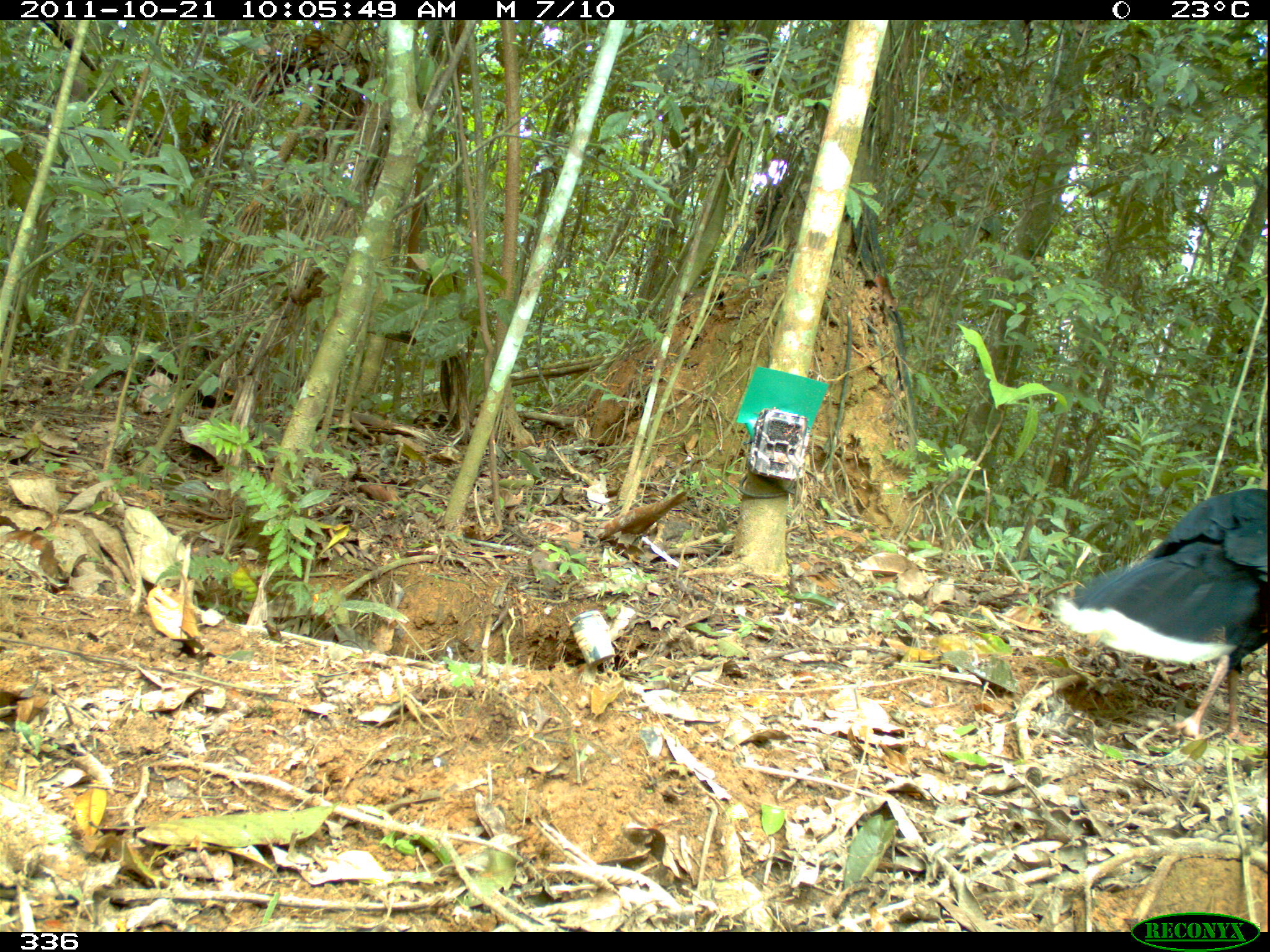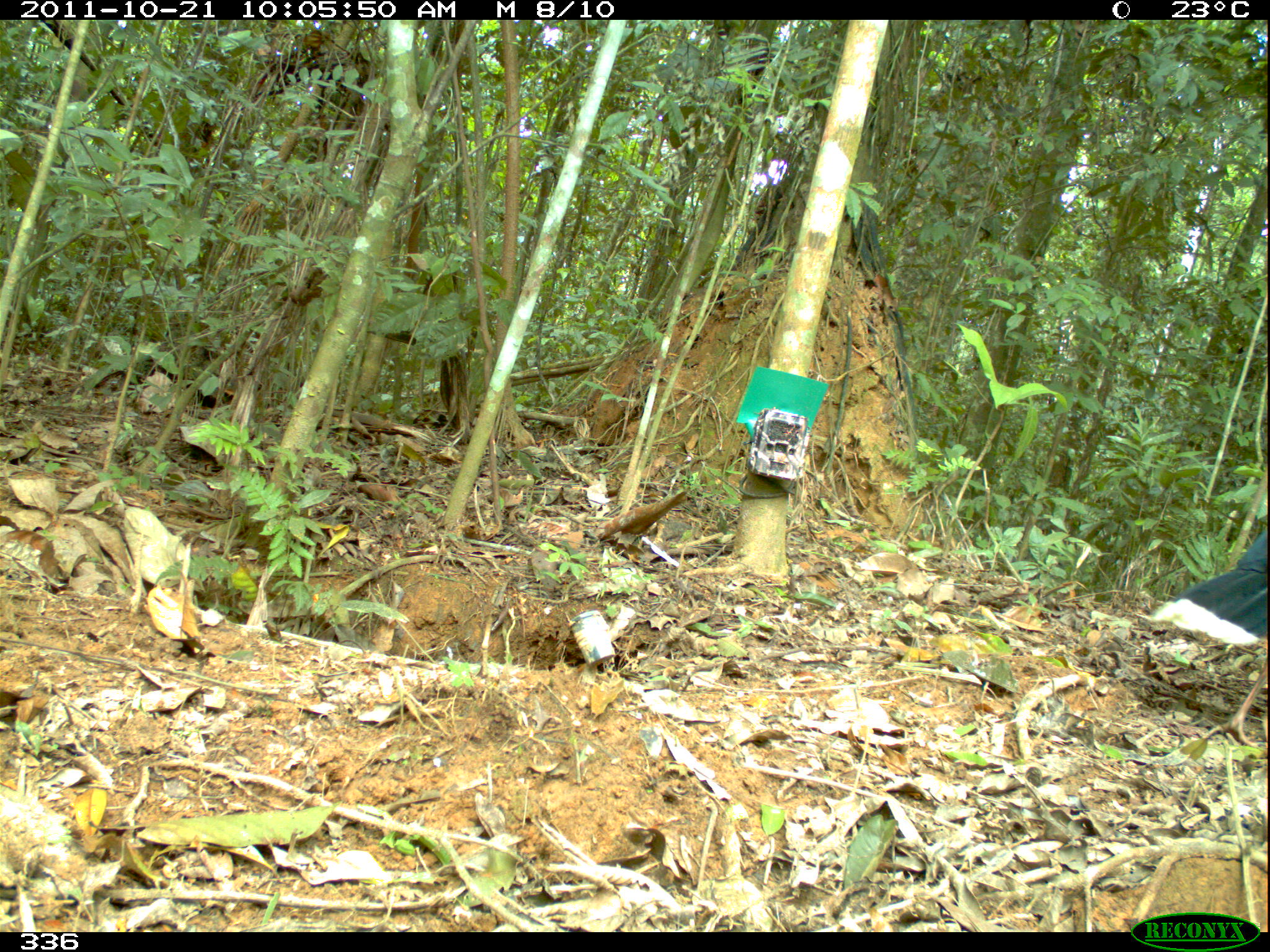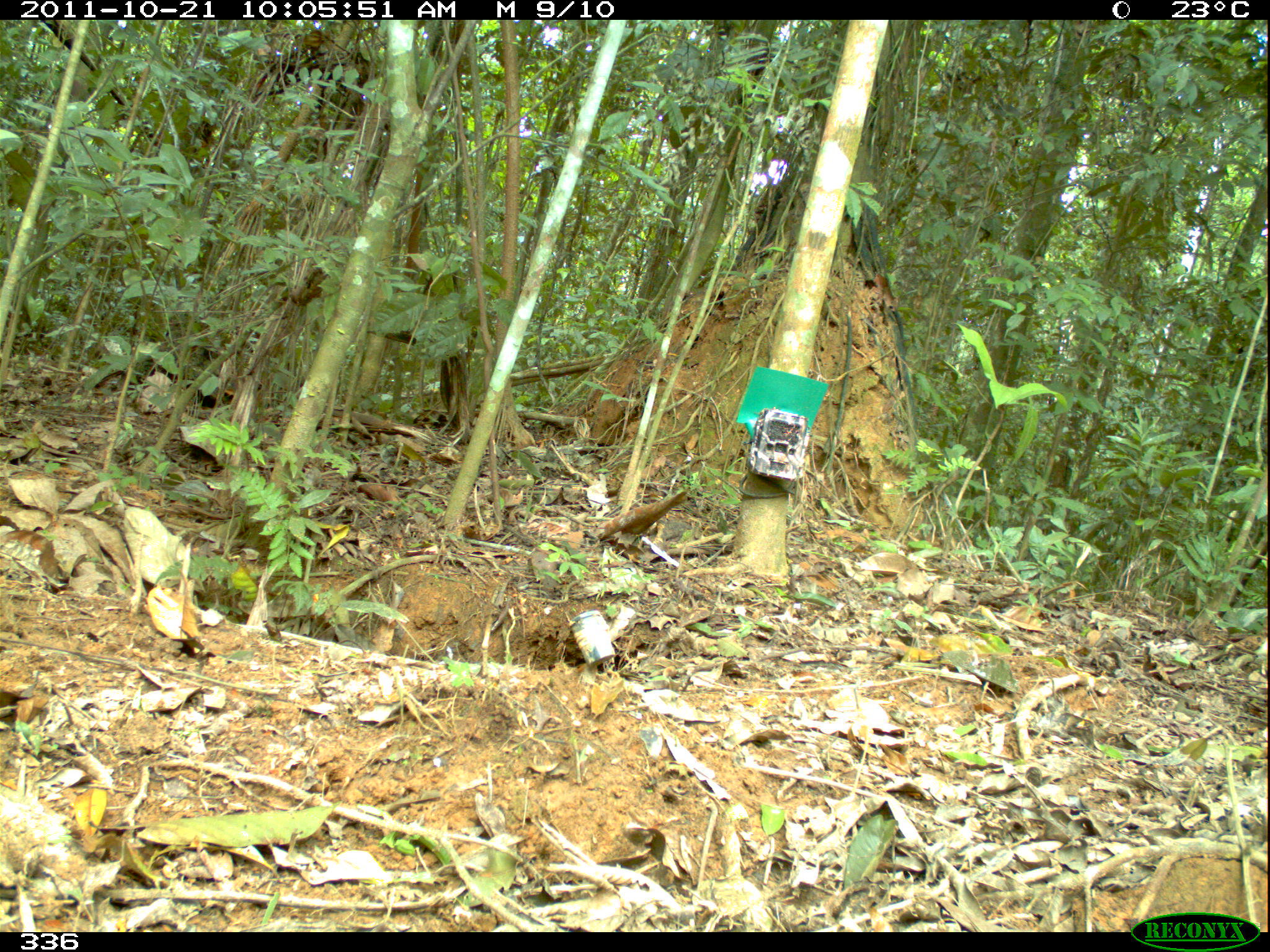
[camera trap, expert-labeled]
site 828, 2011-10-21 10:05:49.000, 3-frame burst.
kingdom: Animalia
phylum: Chordata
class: Aves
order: Galliformes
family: Cracidae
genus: Mitu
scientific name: Mitu tuberosum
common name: razor-billed curassow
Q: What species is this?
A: Mitu tuberosum (razor-billed curassow).